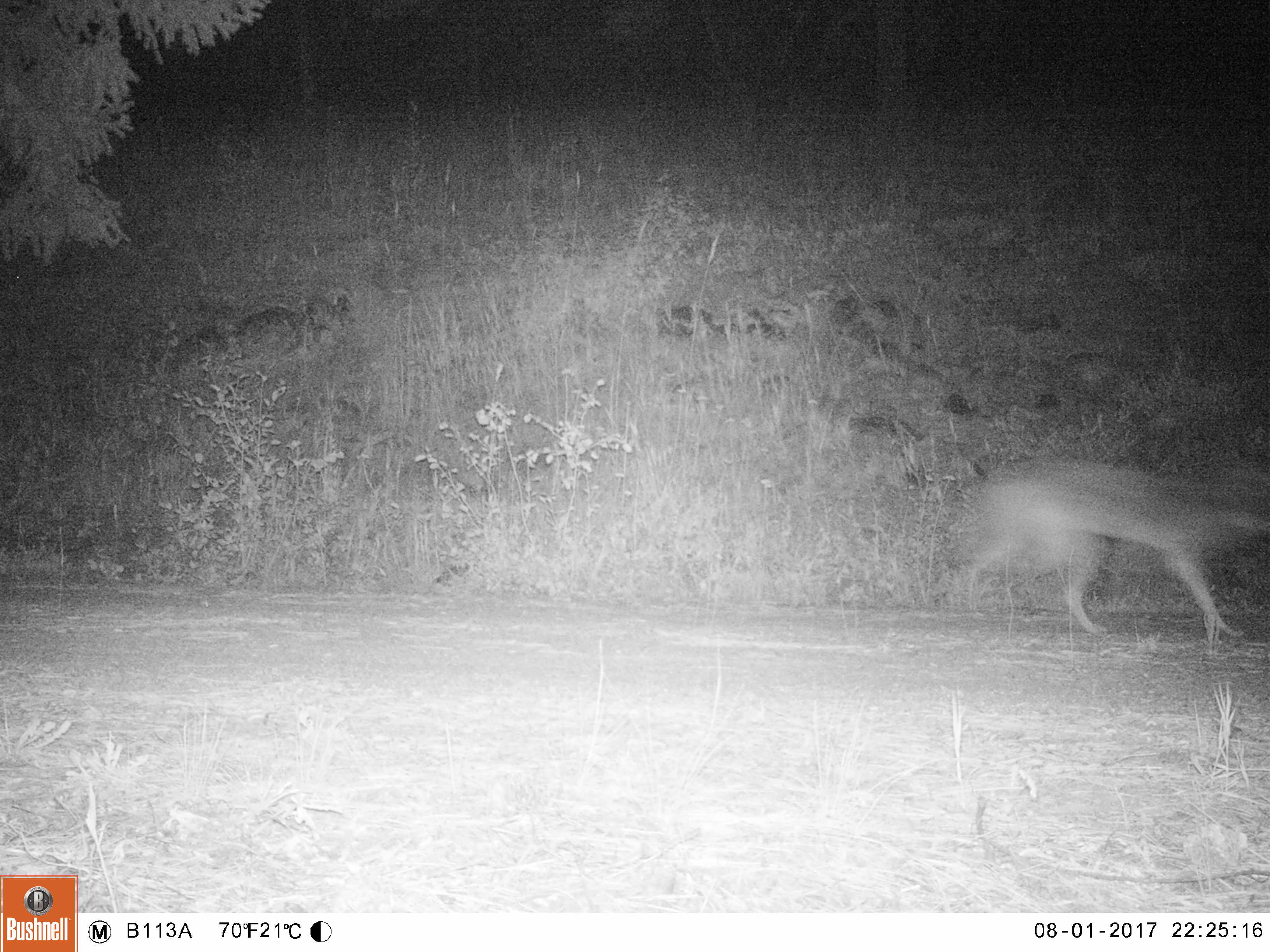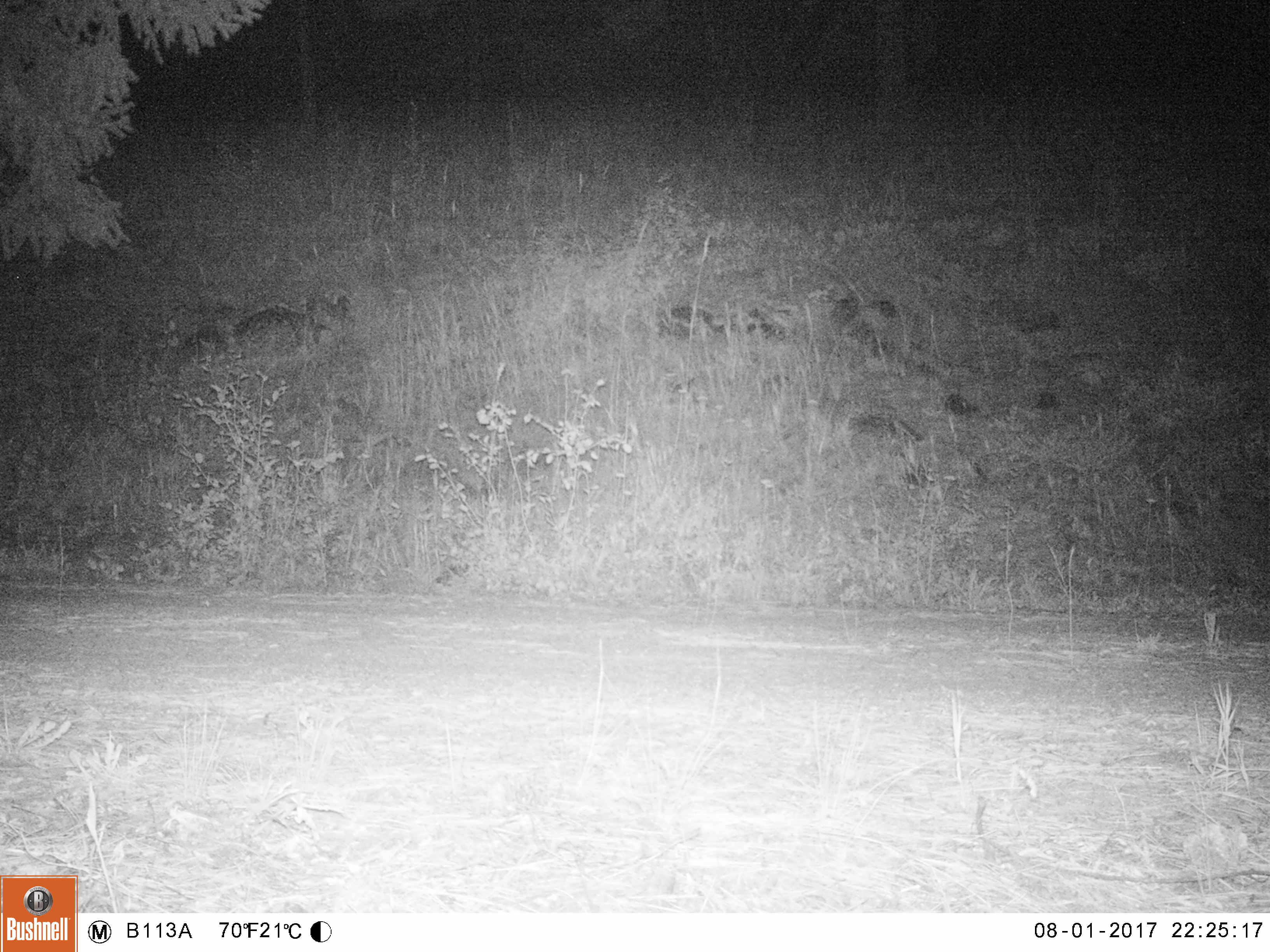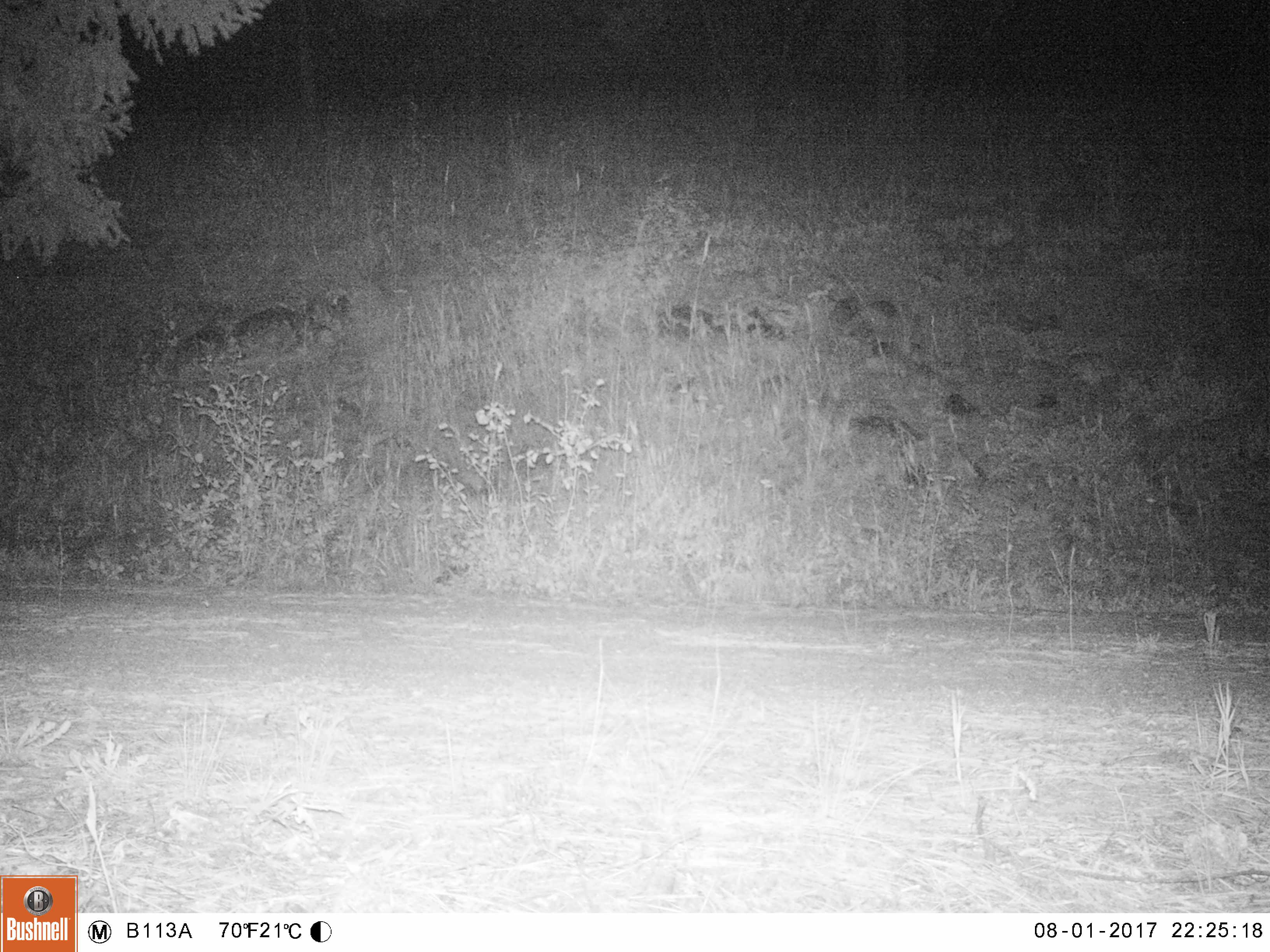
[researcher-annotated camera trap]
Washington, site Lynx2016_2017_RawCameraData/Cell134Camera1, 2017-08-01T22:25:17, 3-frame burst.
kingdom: Animalia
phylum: Chordata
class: Mammalia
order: Carnivora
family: Canidae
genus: Canis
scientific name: Canis latrans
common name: coyote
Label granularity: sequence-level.